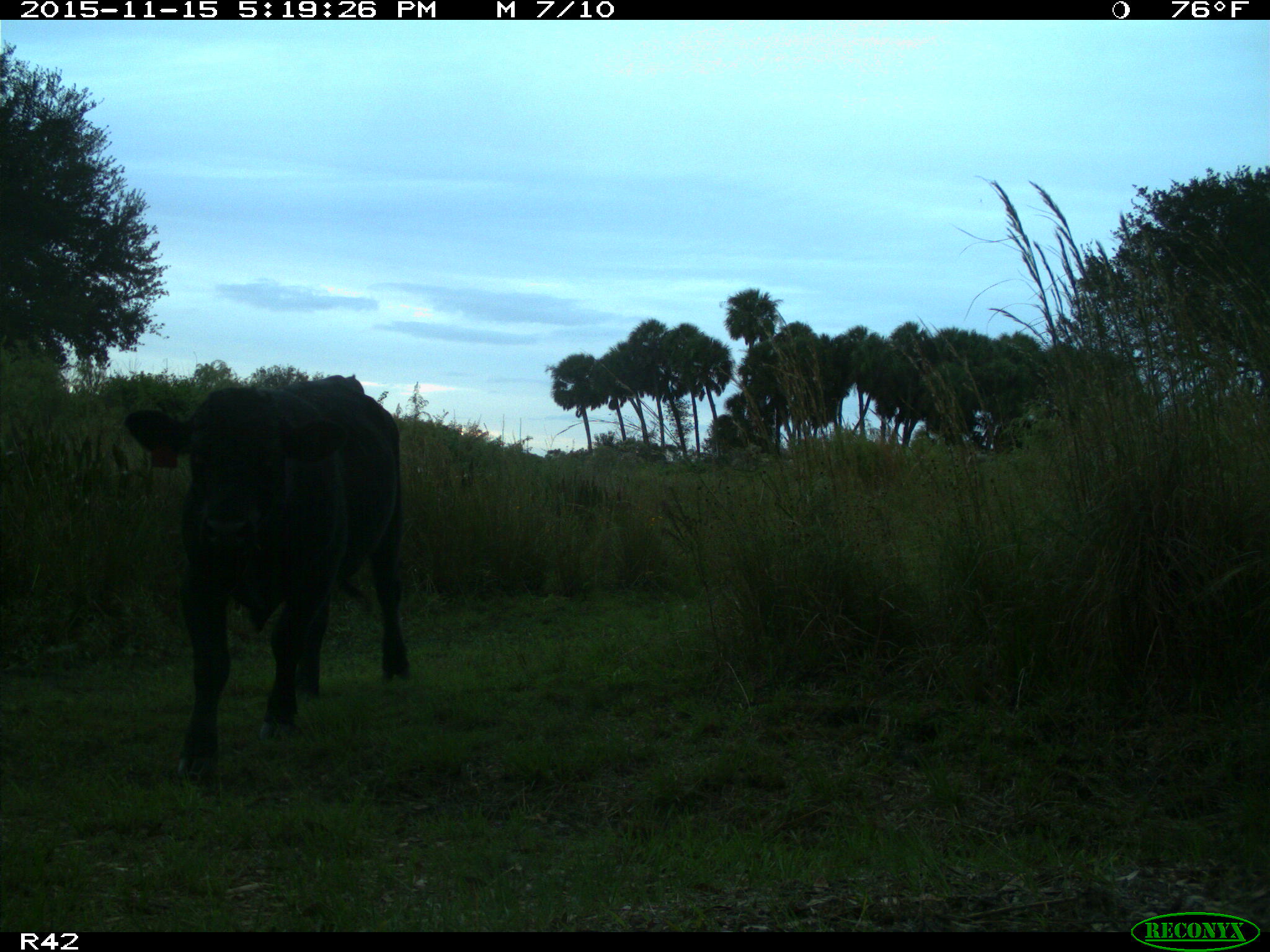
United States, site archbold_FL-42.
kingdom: Animalia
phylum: Chordata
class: Mammalia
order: Artiodactyla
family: Bovidae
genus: Bos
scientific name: Bos taurus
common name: domestic cow